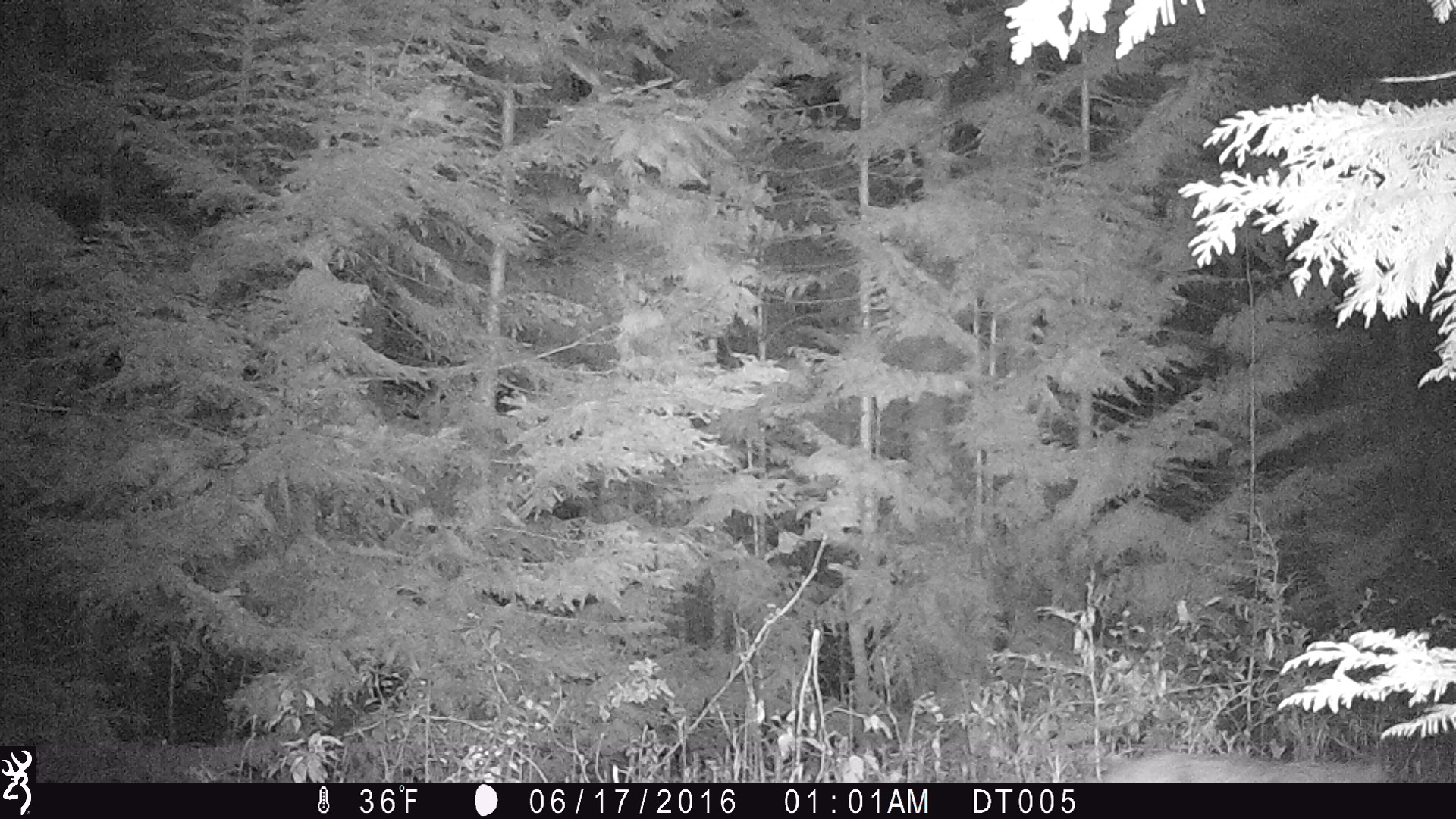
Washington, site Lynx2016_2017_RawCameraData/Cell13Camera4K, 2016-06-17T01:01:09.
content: unidentified animal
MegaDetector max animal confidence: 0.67